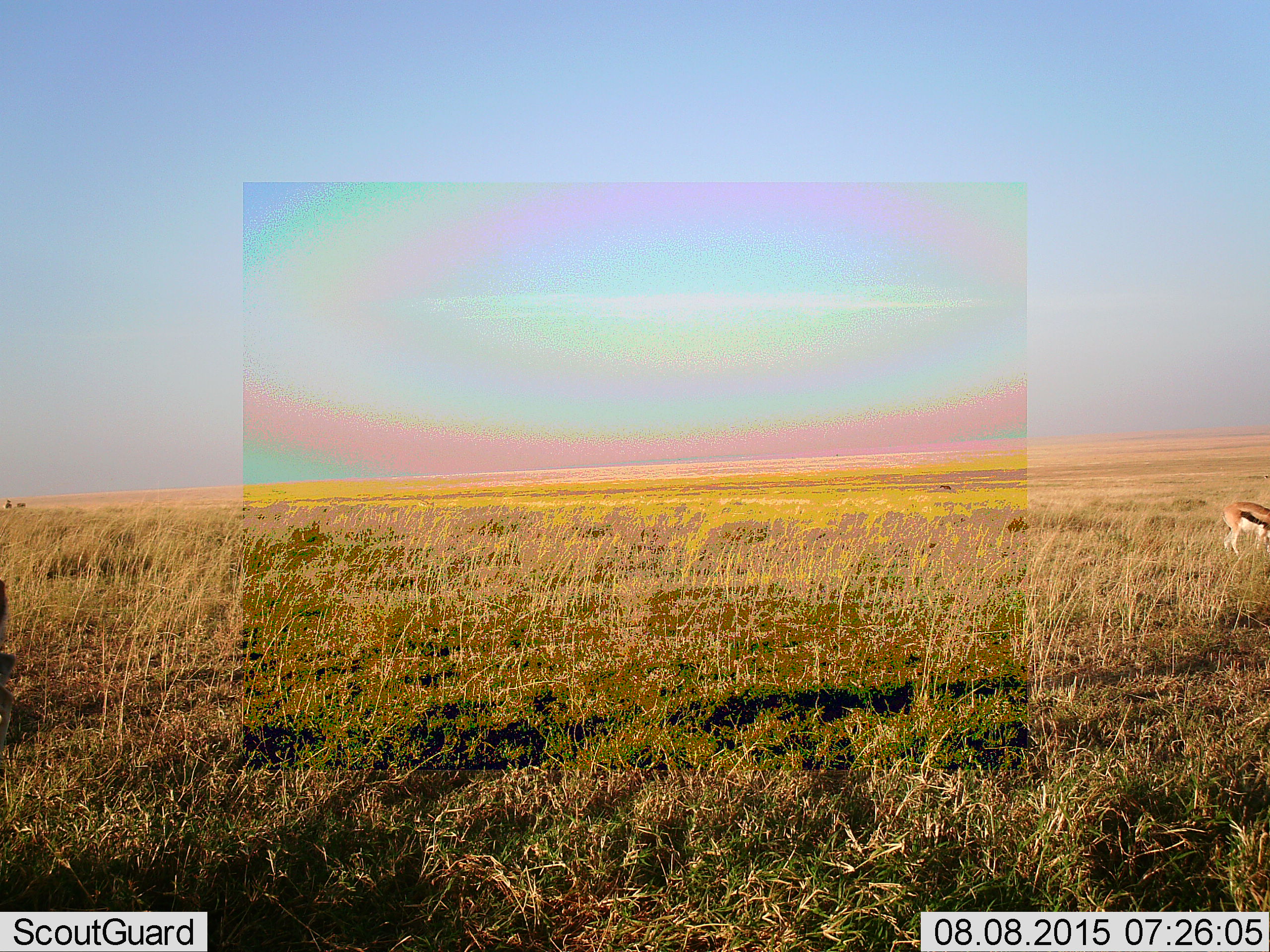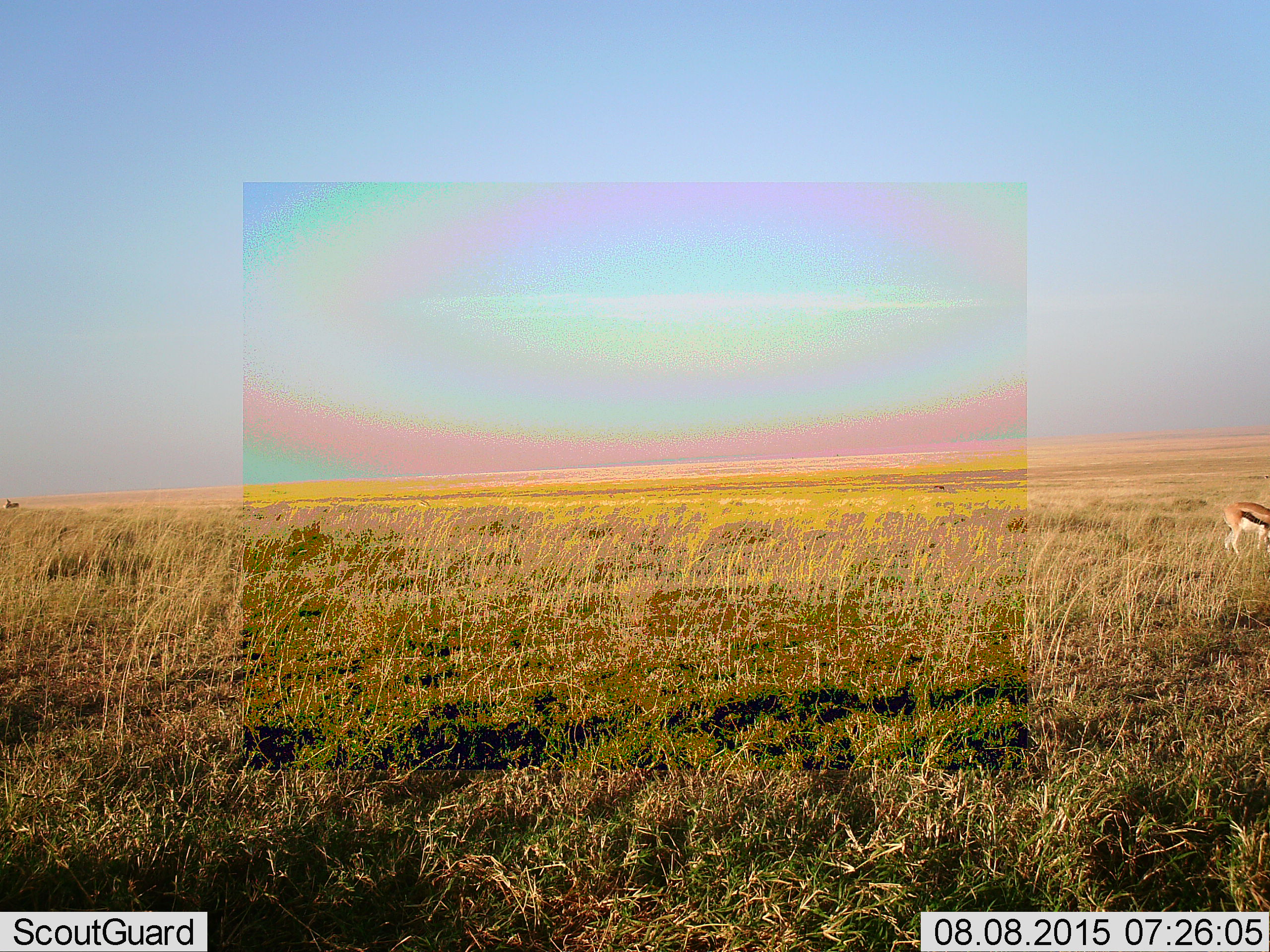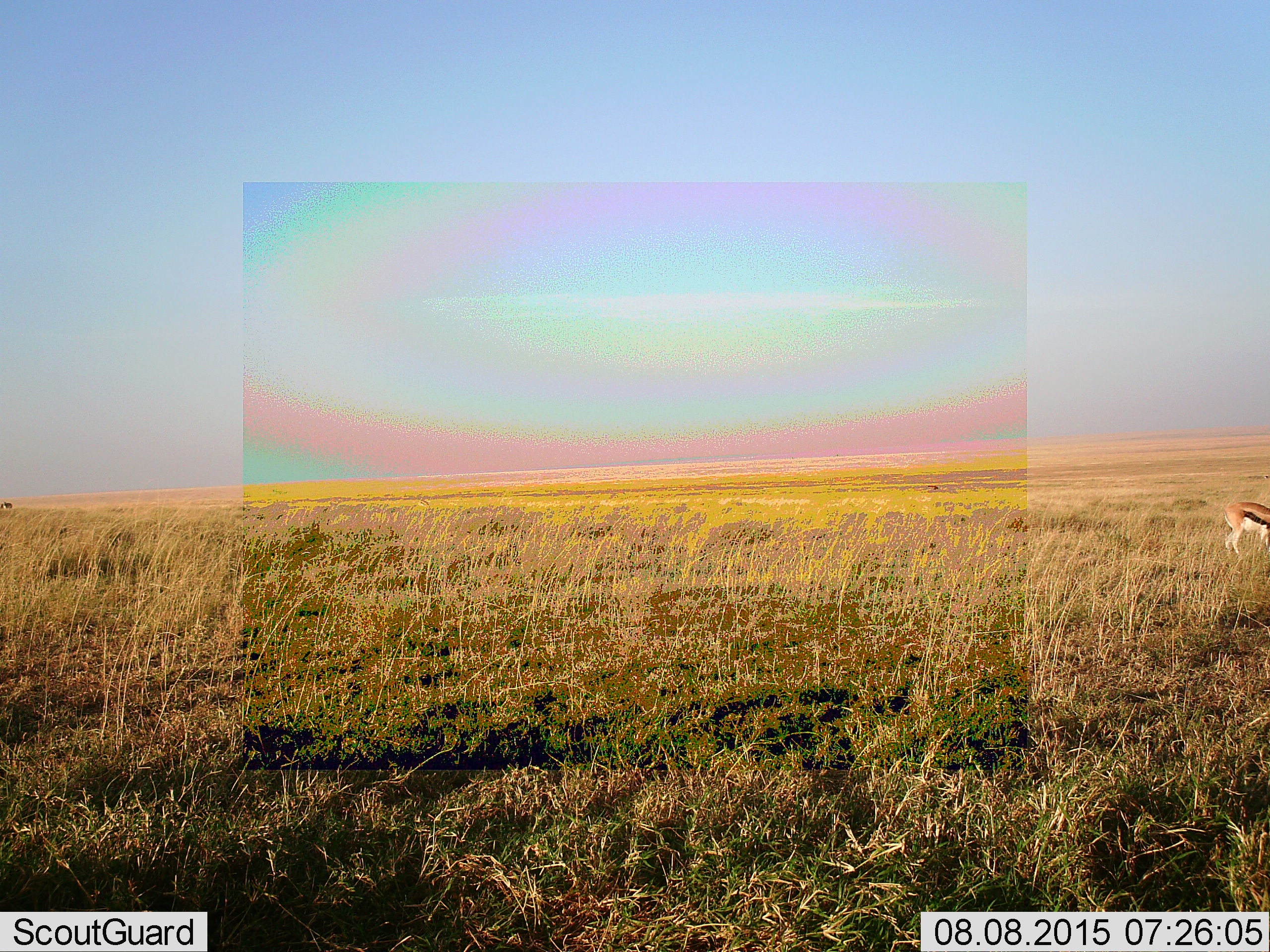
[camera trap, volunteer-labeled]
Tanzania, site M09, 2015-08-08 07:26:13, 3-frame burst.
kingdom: Animalia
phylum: Chordata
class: Mammalia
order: Artiodactyla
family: Bovidae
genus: Eudorcas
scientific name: Eudorcas thomsonii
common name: thomson's gazelle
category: gazellethomsons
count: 1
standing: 44%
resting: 11%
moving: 44%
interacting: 0%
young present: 0%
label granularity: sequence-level